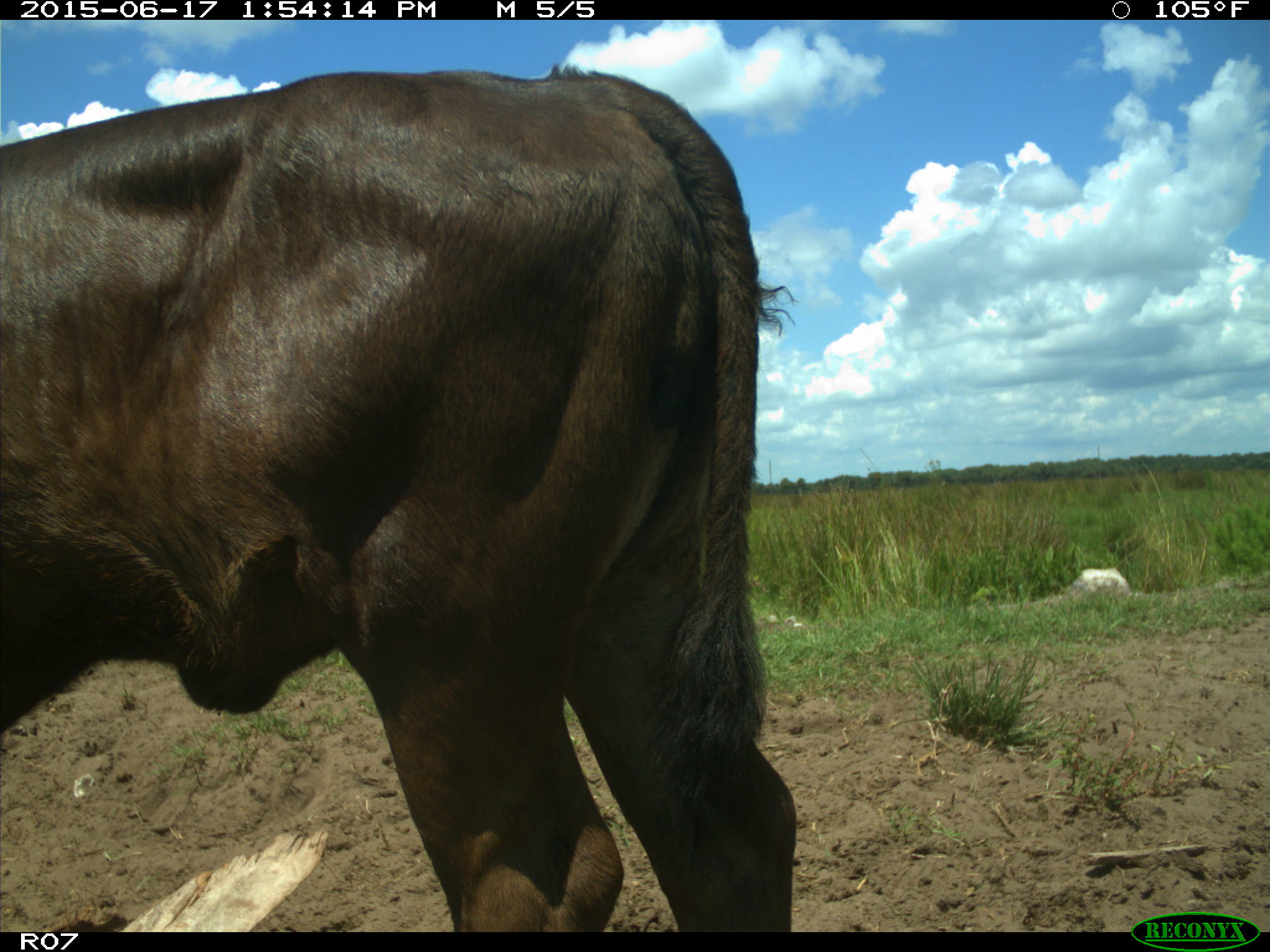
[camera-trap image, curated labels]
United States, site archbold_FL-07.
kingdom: Animalia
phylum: Chordata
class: Mammalia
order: Artiodactyla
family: Bovidae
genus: Bos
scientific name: Bos taurus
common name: domestic cow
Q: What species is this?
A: Bos taurus (domestic cow).